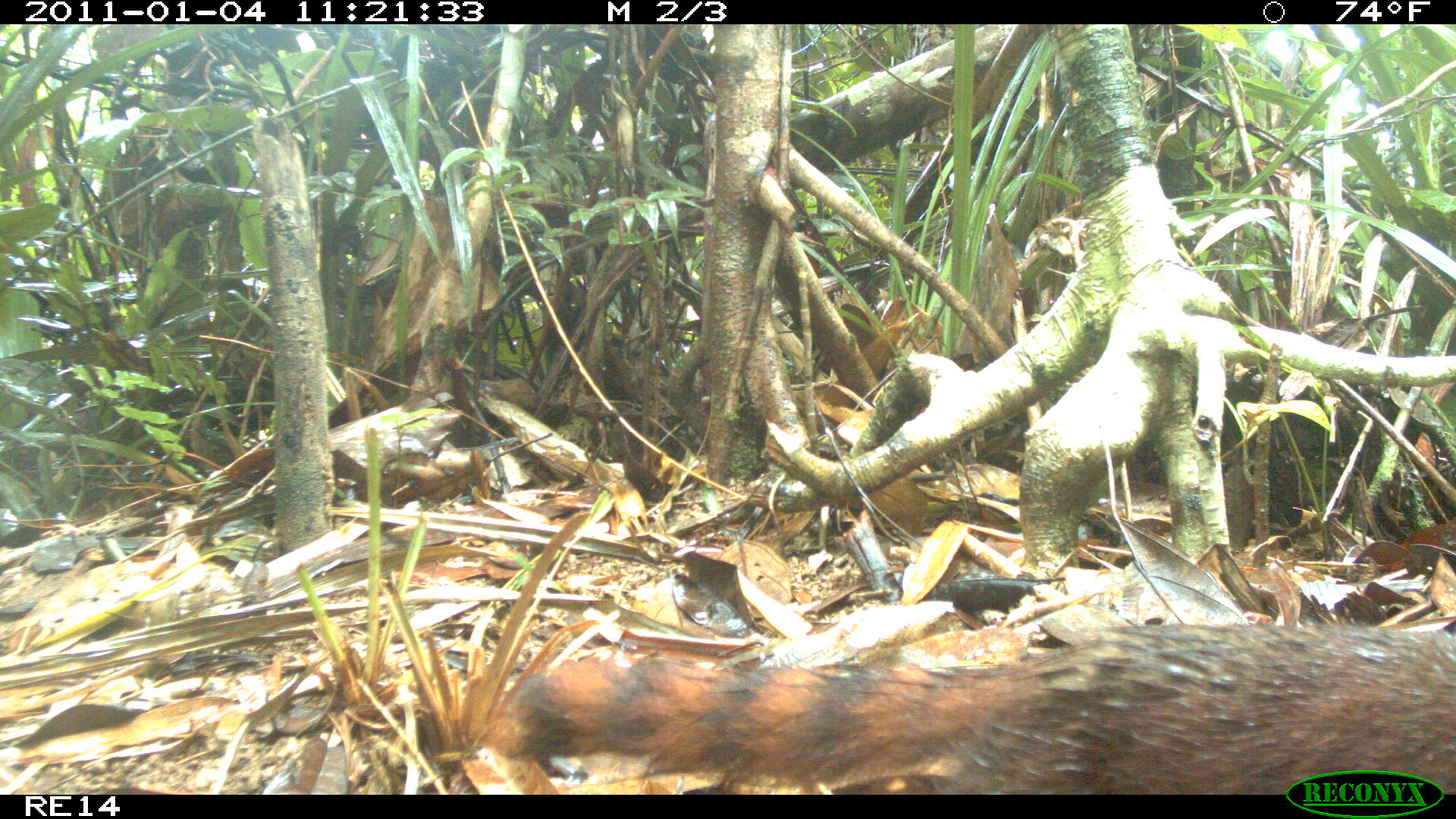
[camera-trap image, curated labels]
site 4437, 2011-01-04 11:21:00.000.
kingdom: Animalia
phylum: Chordata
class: Mammalia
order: Carnivora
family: Eupleridae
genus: Galidia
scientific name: Galidia elegans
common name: ring-tailed vontsira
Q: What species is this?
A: Galidia elegans (ring-tailed vontsira).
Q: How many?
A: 1.